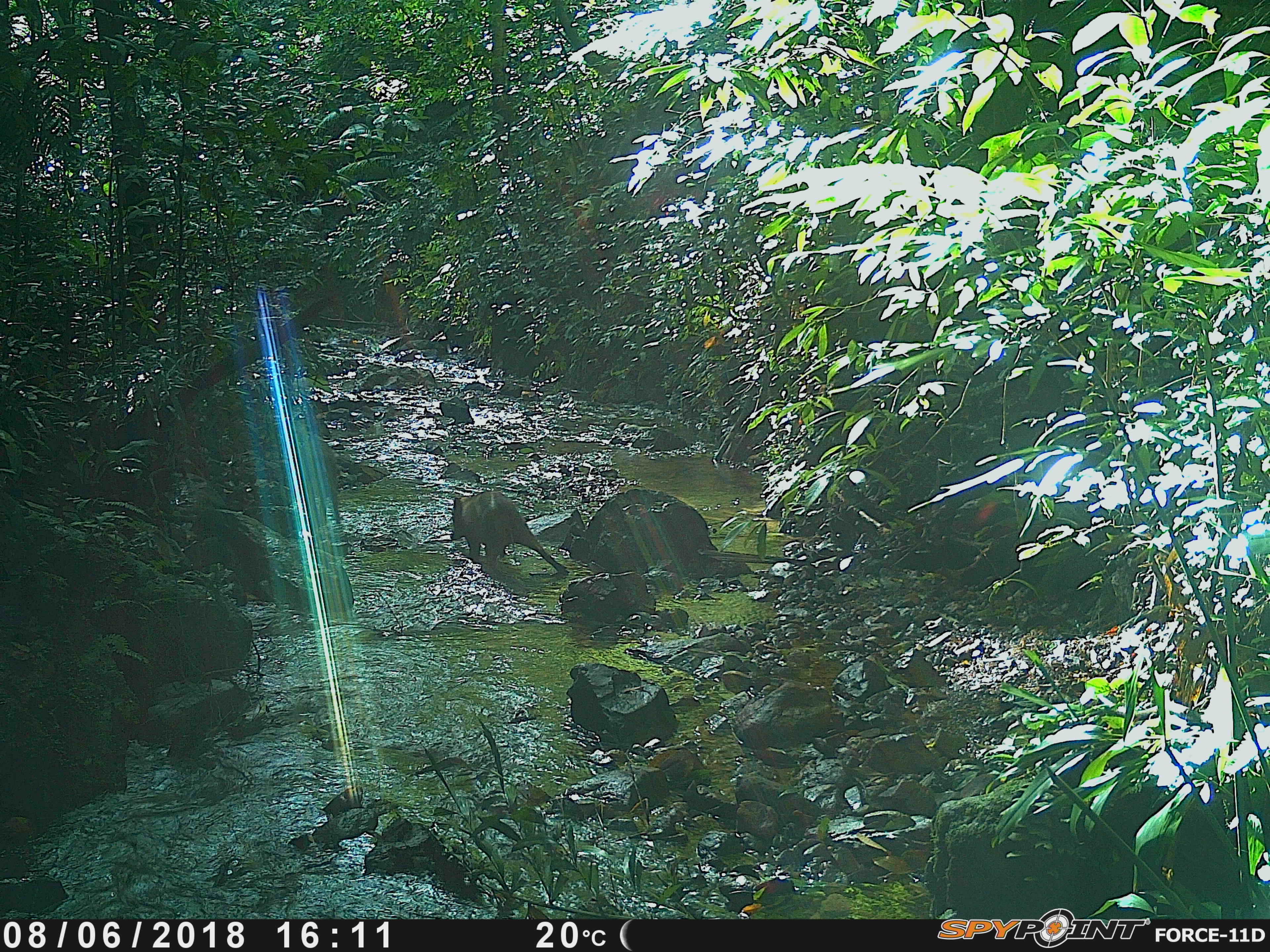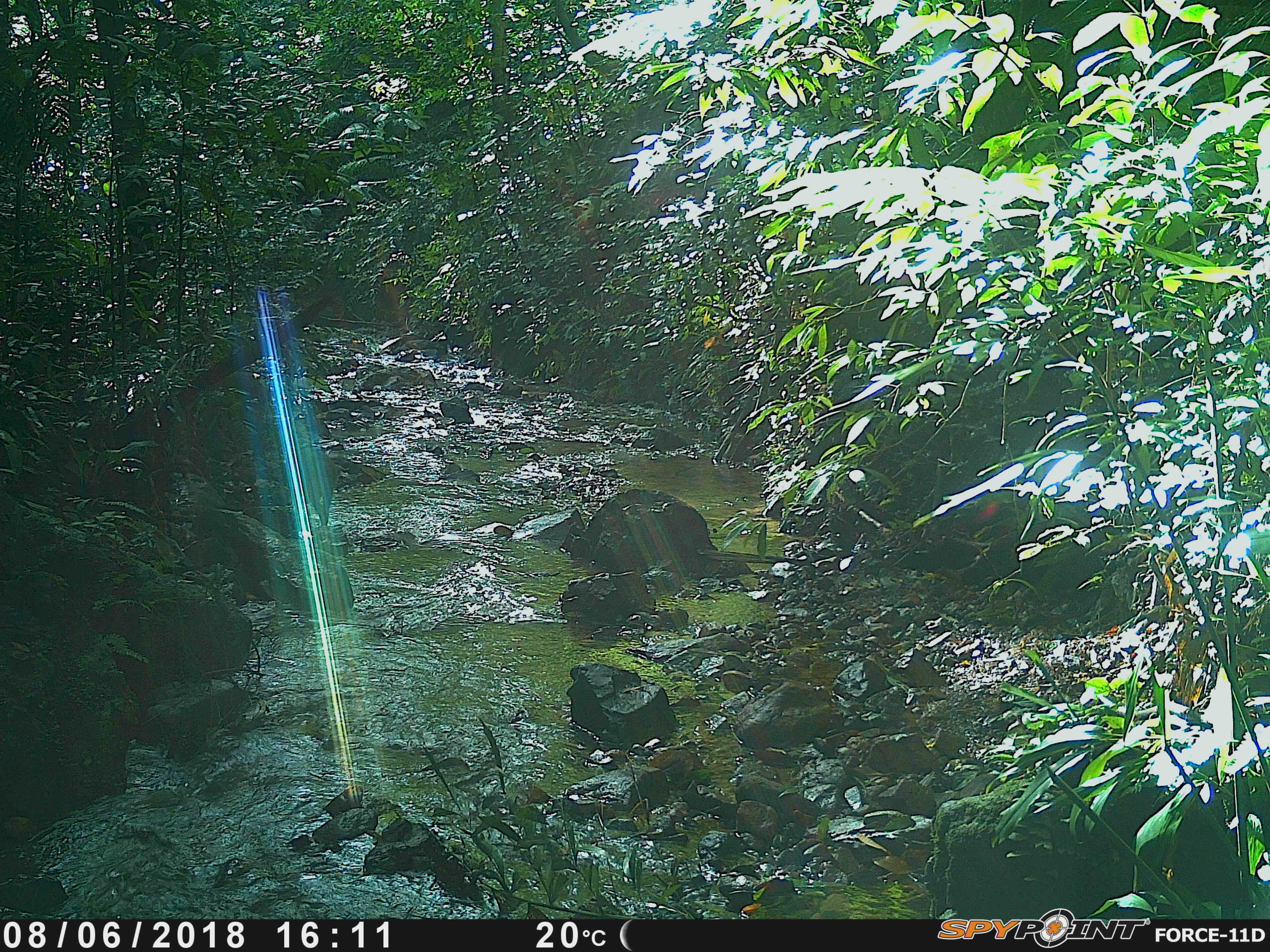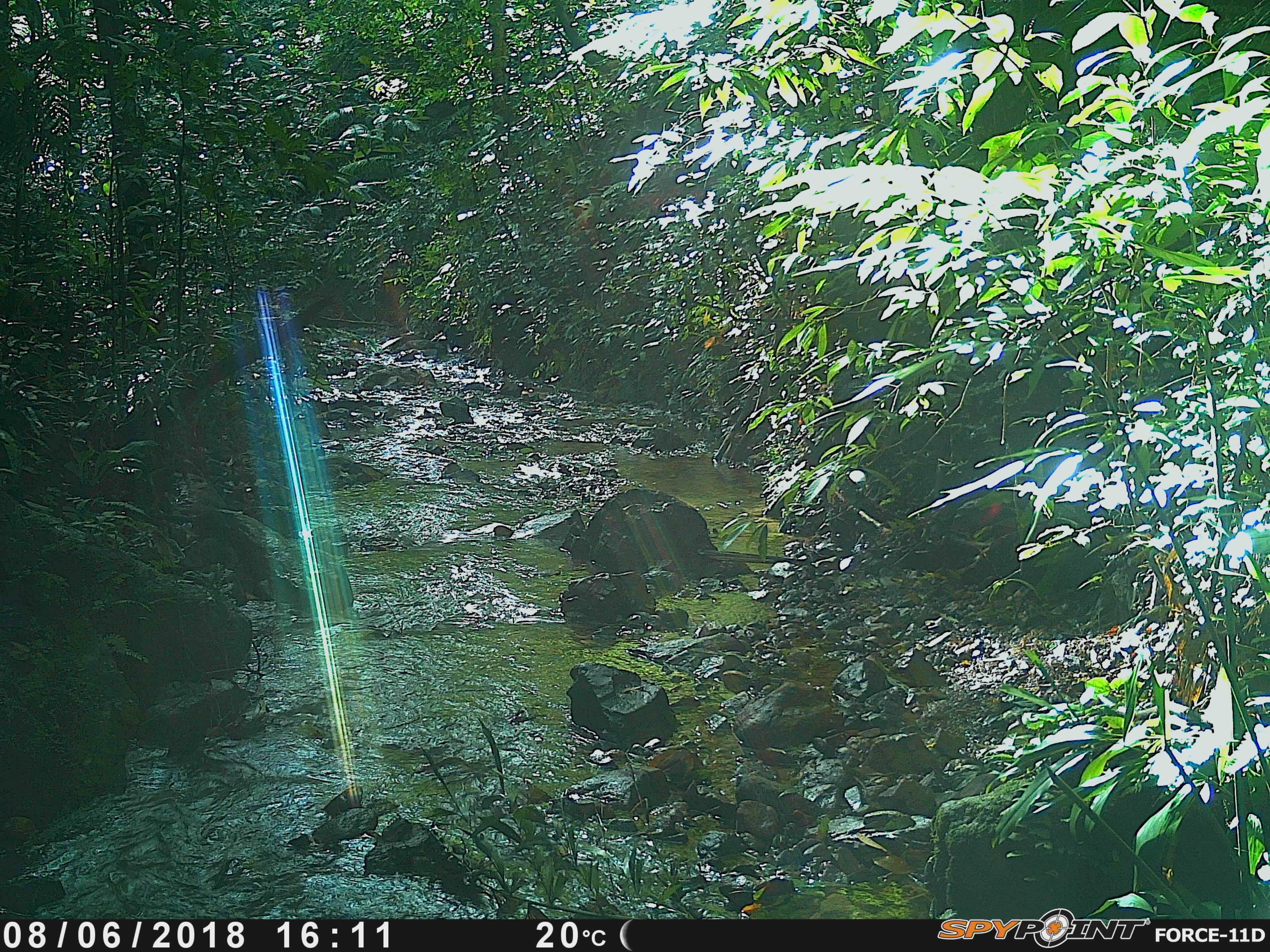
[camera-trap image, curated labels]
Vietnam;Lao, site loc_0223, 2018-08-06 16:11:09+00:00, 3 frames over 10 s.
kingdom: Animalia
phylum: Chordata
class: Mammalia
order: Artiodactyla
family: Suidae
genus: Sus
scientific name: Sus scrofa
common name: eurasian wild pig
Eurasian wild pig (Sus scrofa). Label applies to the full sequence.